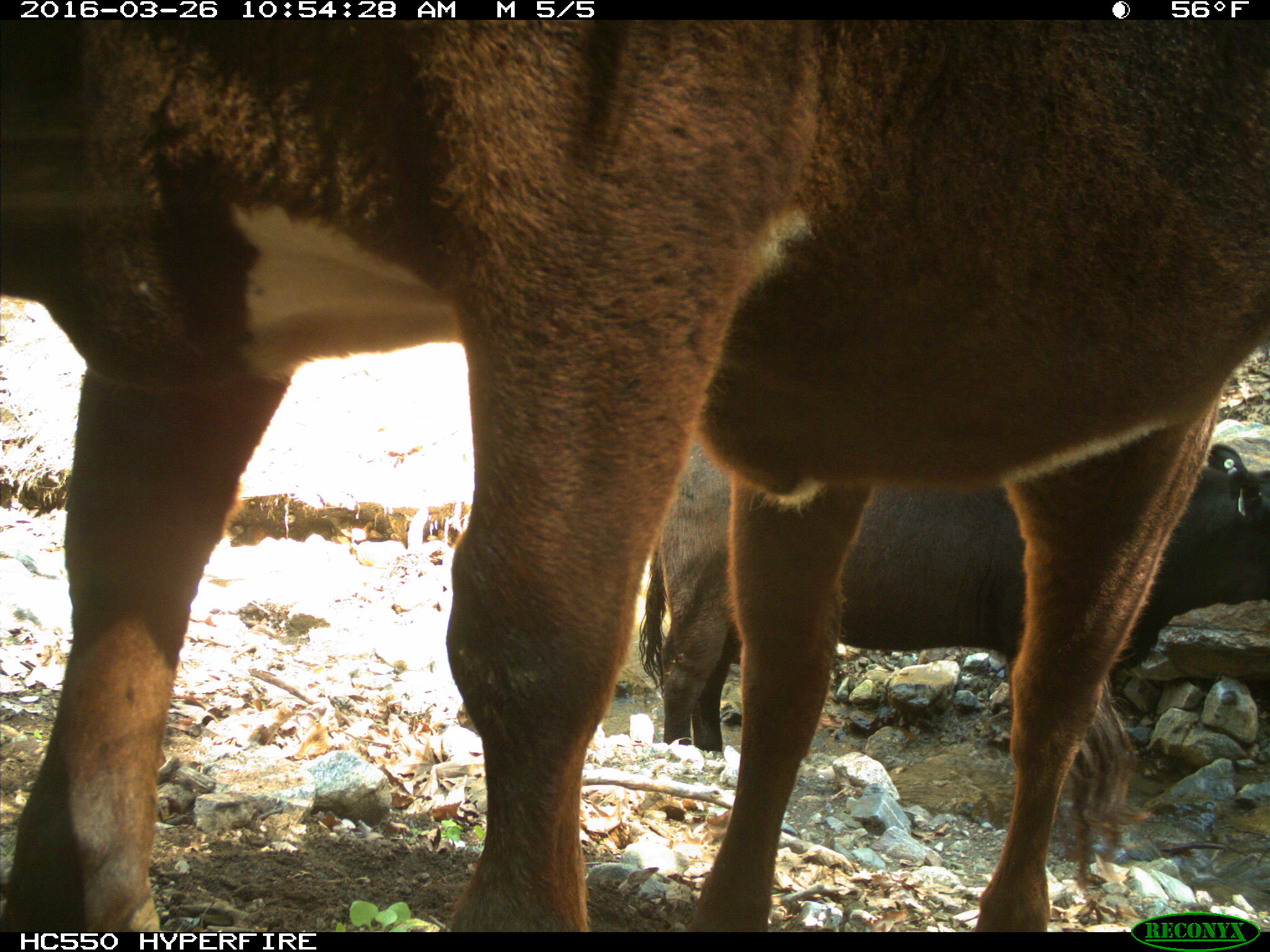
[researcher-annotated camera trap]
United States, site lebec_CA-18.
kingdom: Animalia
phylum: Chordata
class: Mammalia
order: Artiodactyla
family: Bovidae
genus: Bos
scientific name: Bos taurus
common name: domestic cow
Bos taurus (domestic cow).